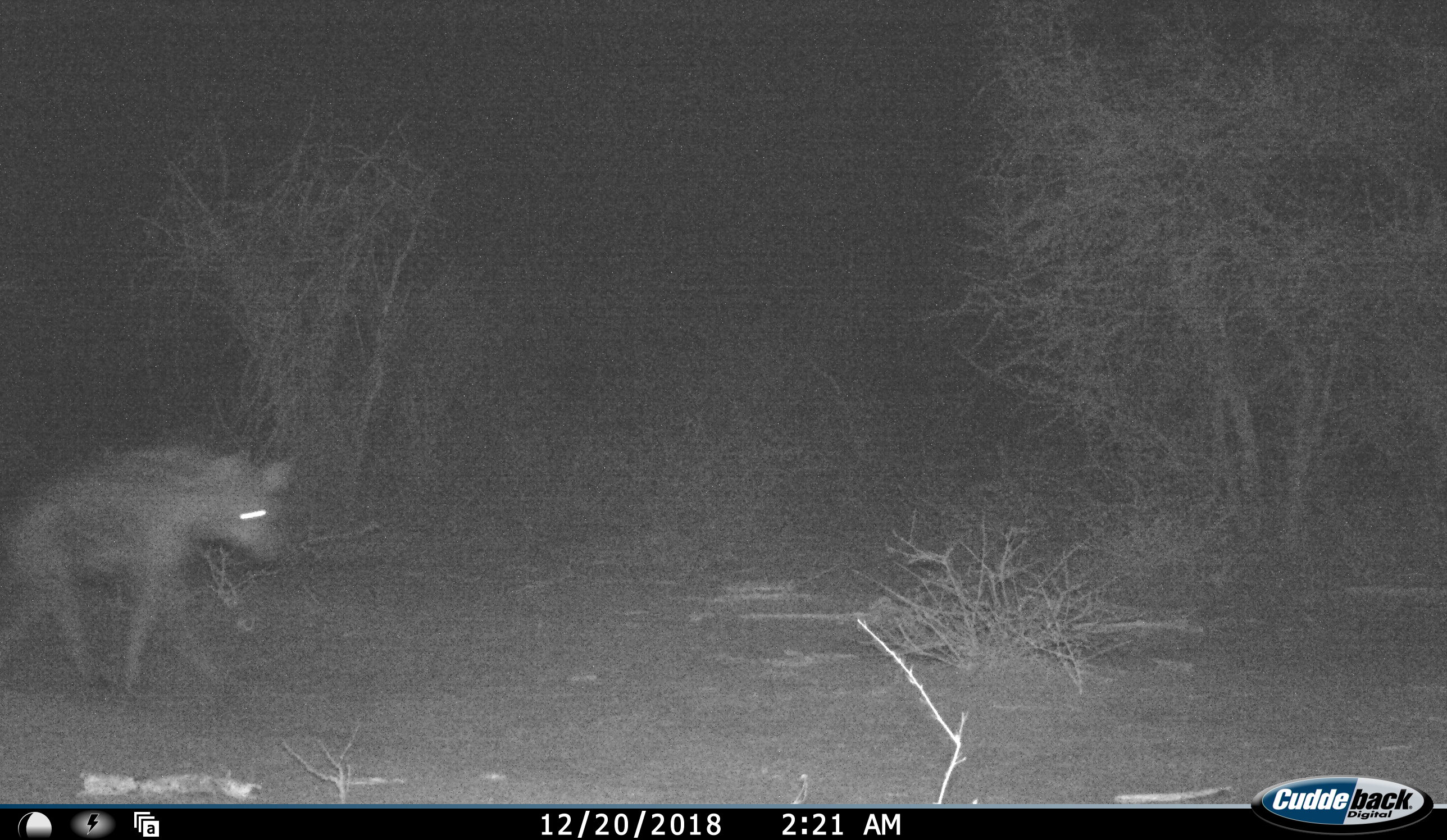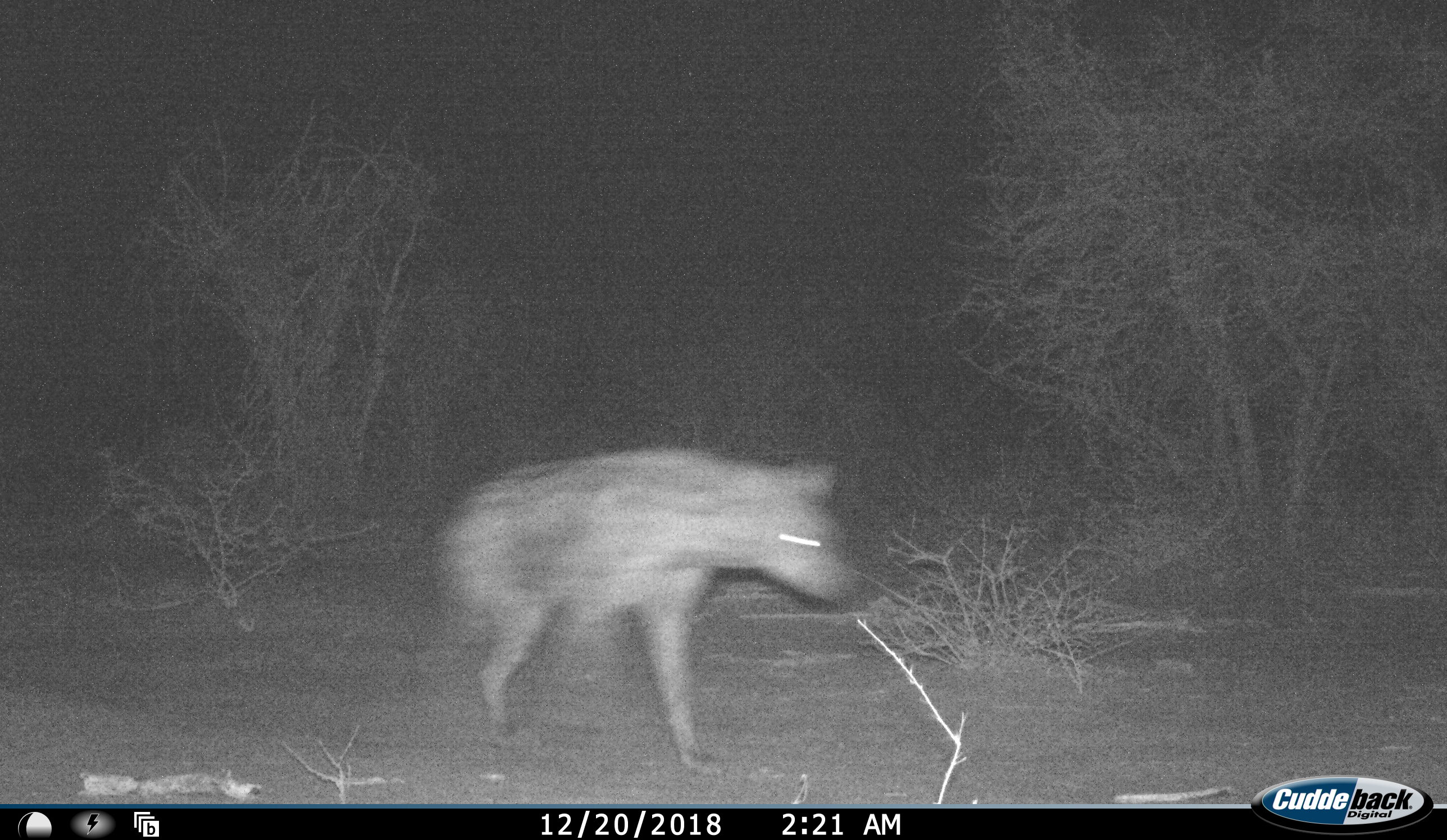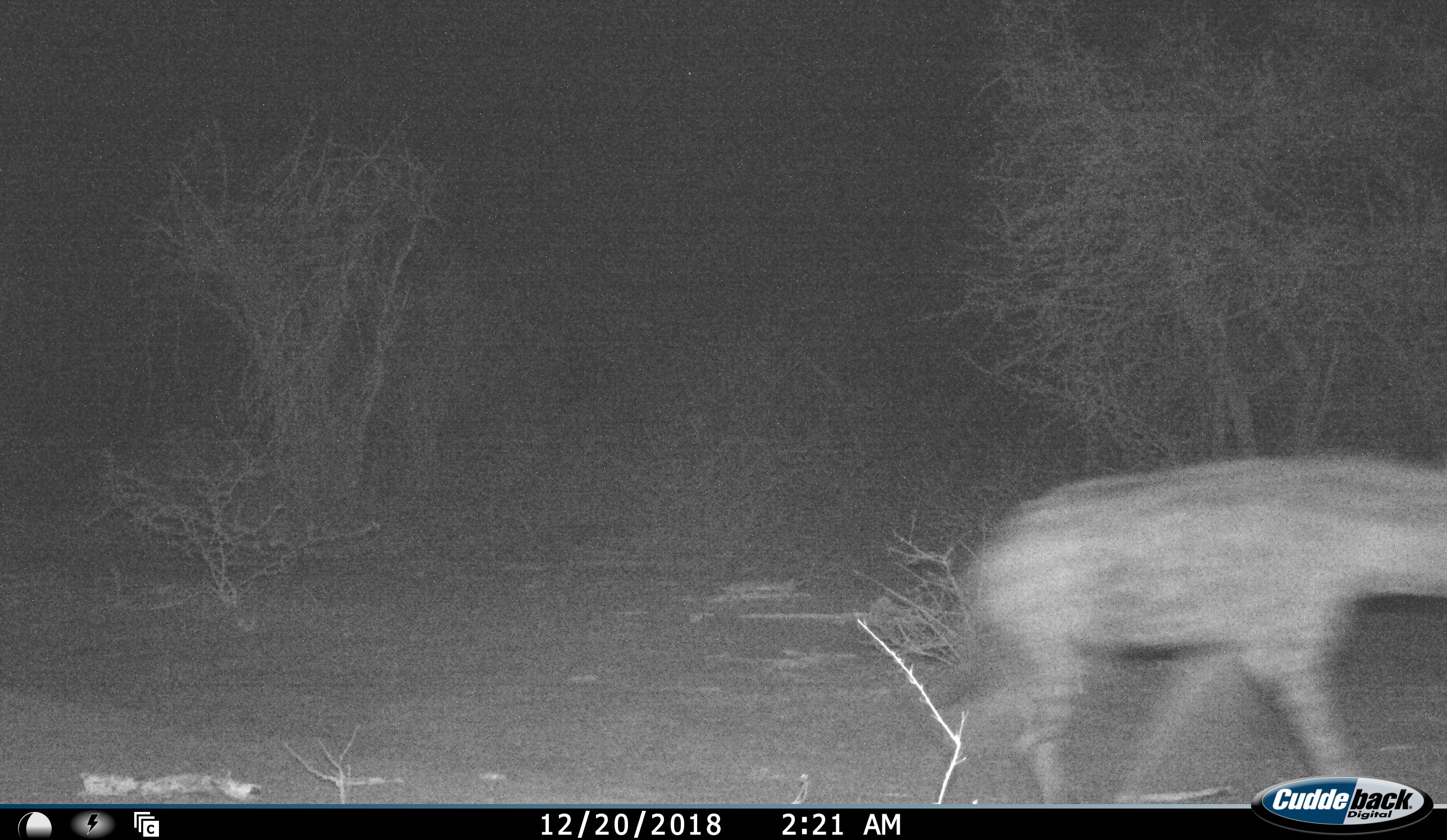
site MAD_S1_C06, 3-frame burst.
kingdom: Animalia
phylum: Chordata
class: Mammalia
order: Carnivora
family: Hyaenidae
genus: Crocuta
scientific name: Crocuta crocuta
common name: spotted hyena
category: hyenaspotted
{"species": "hyenaspotted (spotted hyena) (Crocuta crocuta)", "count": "1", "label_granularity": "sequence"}